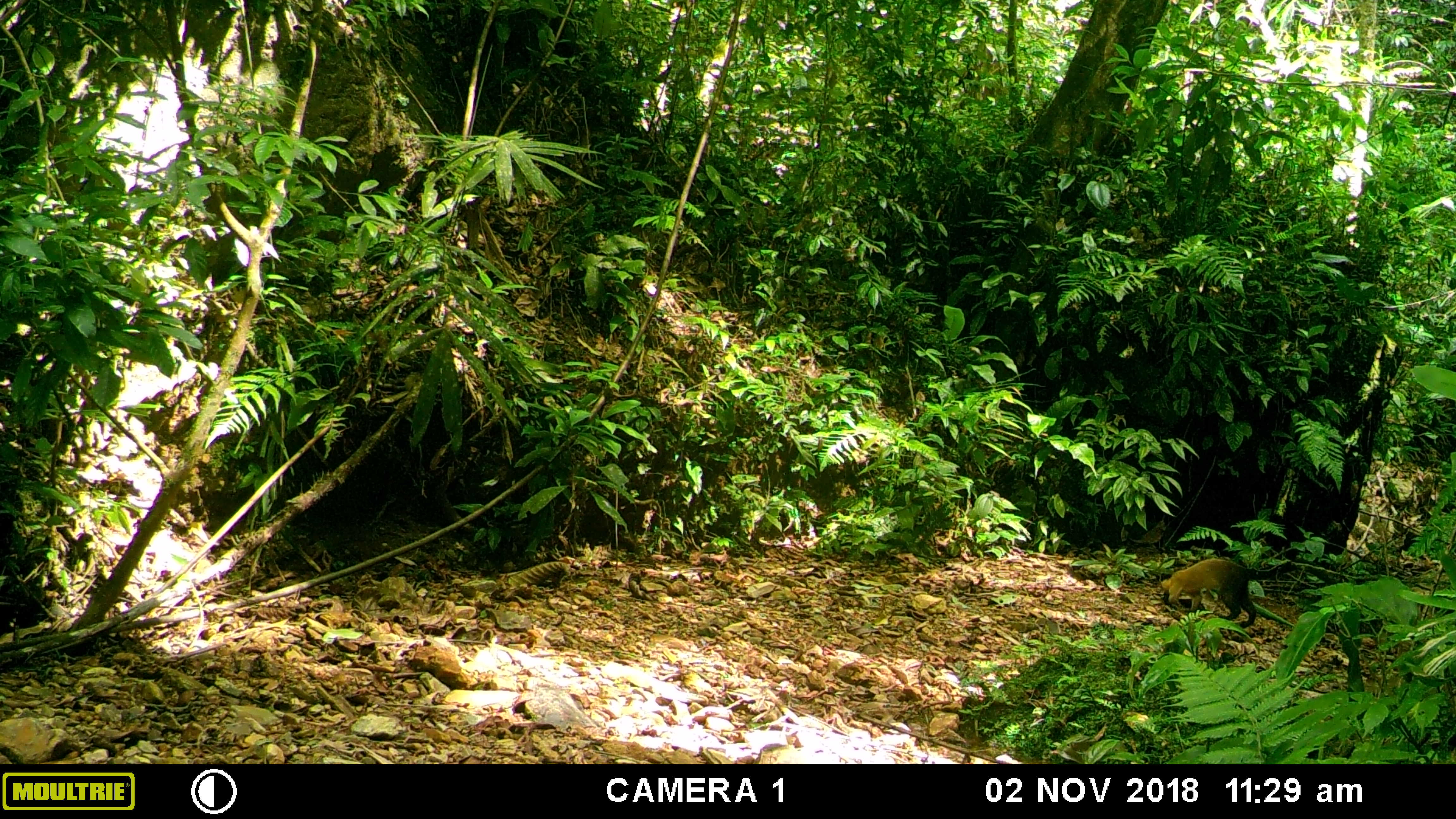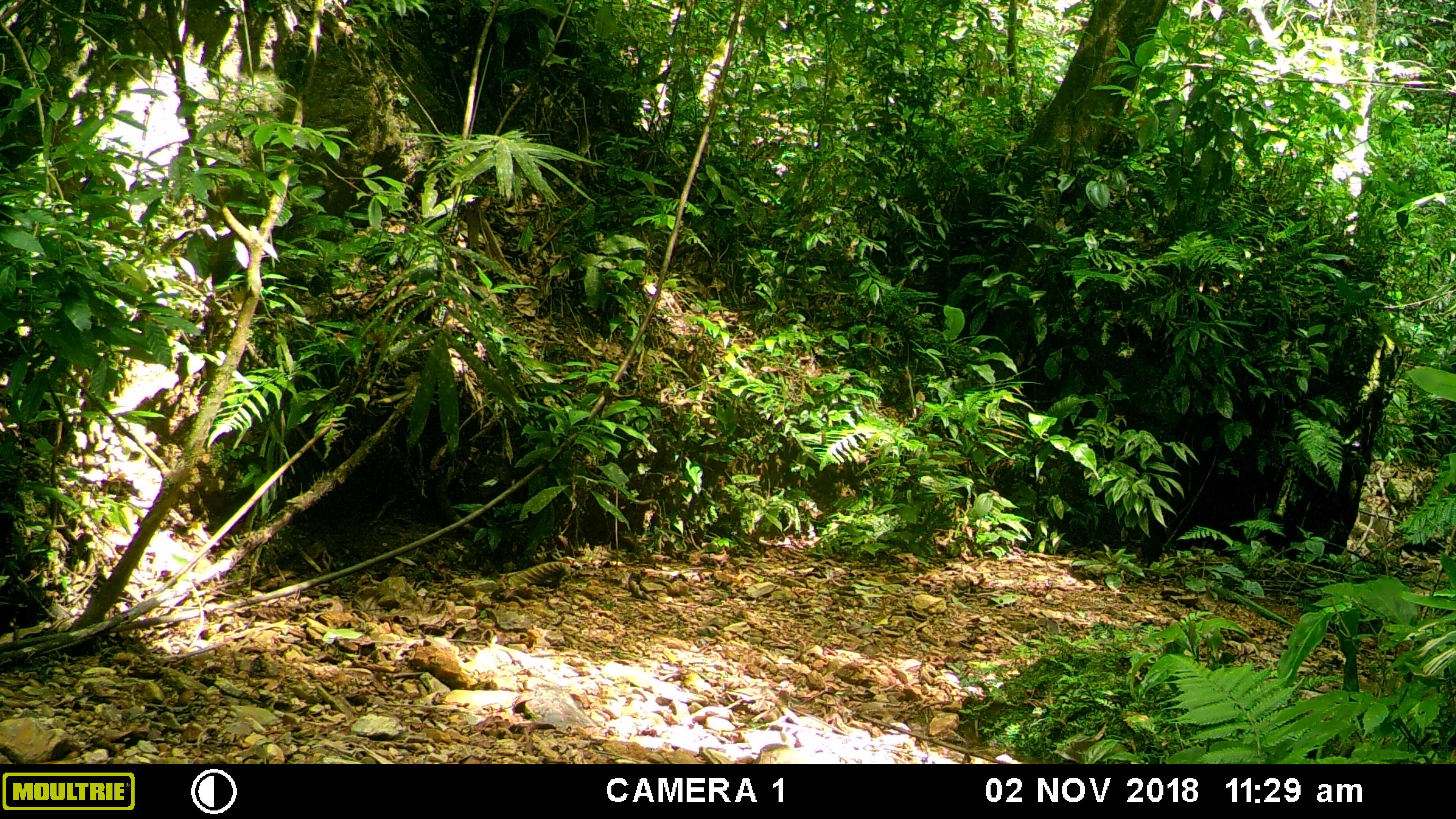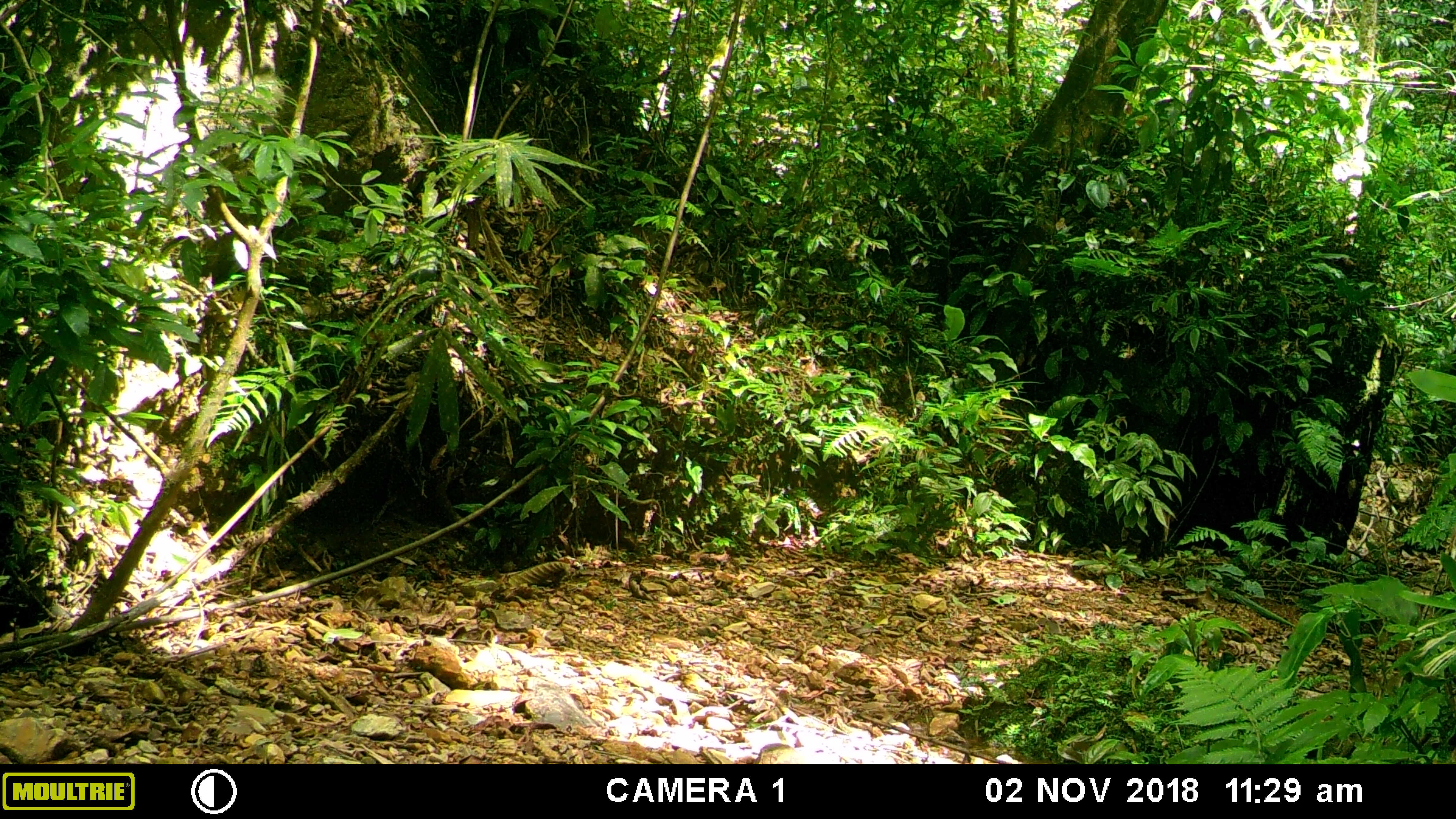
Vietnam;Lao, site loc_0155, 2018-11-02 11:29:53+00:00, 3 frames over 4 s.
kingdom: Animalia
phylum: Chordata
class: Mammalia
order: Carnivora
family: Mustelidae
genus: Martes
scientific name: Martes flavigula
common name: yellow-throated marten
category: yellow throated marten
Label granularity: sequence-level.